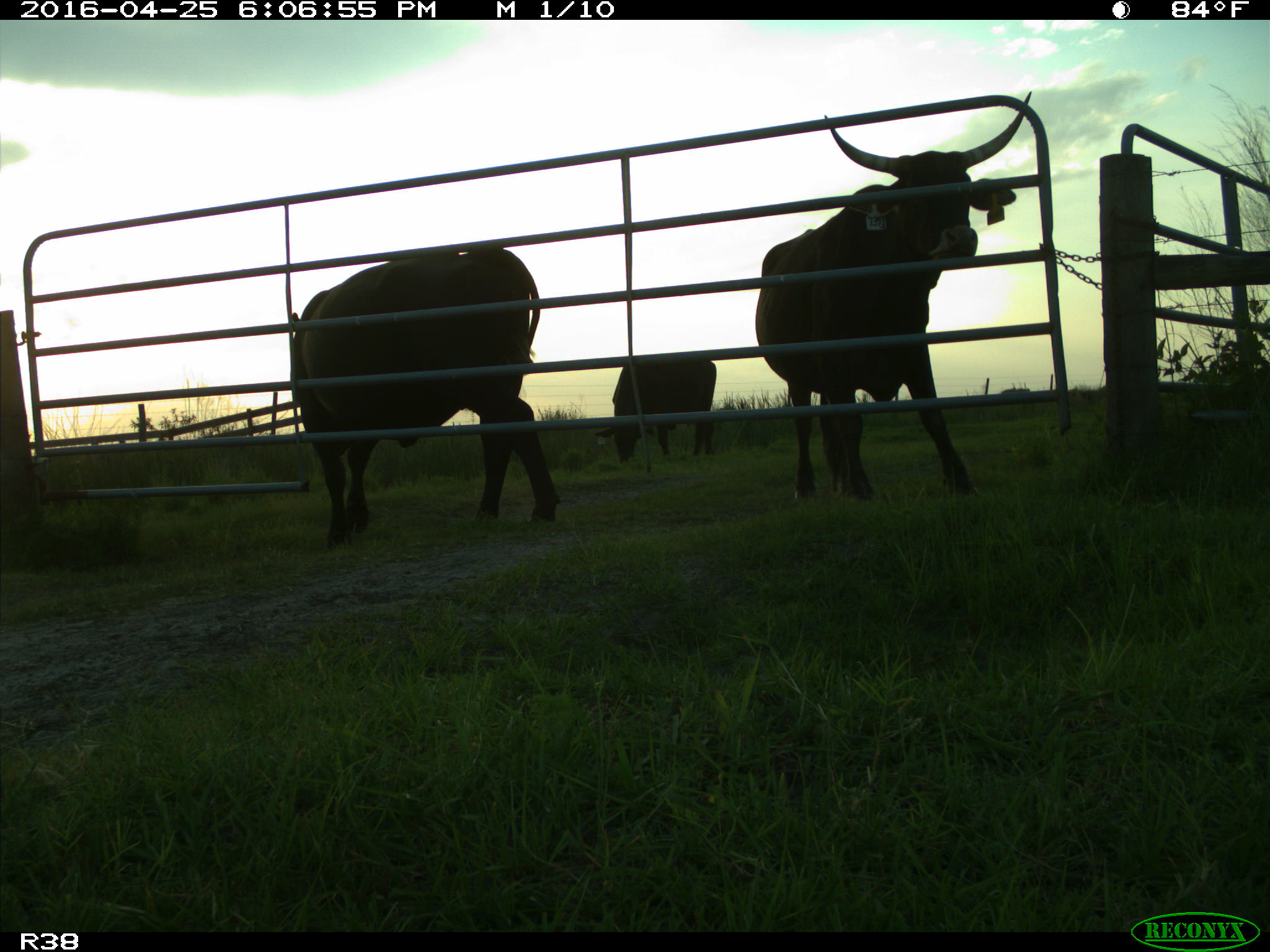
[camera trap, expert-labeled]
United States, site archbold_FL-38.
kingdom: Animalia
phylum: Chordata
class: Mammalia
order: Artiodactyla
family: Bovidae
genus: Bos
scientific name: Bos taurus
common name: domestic cow